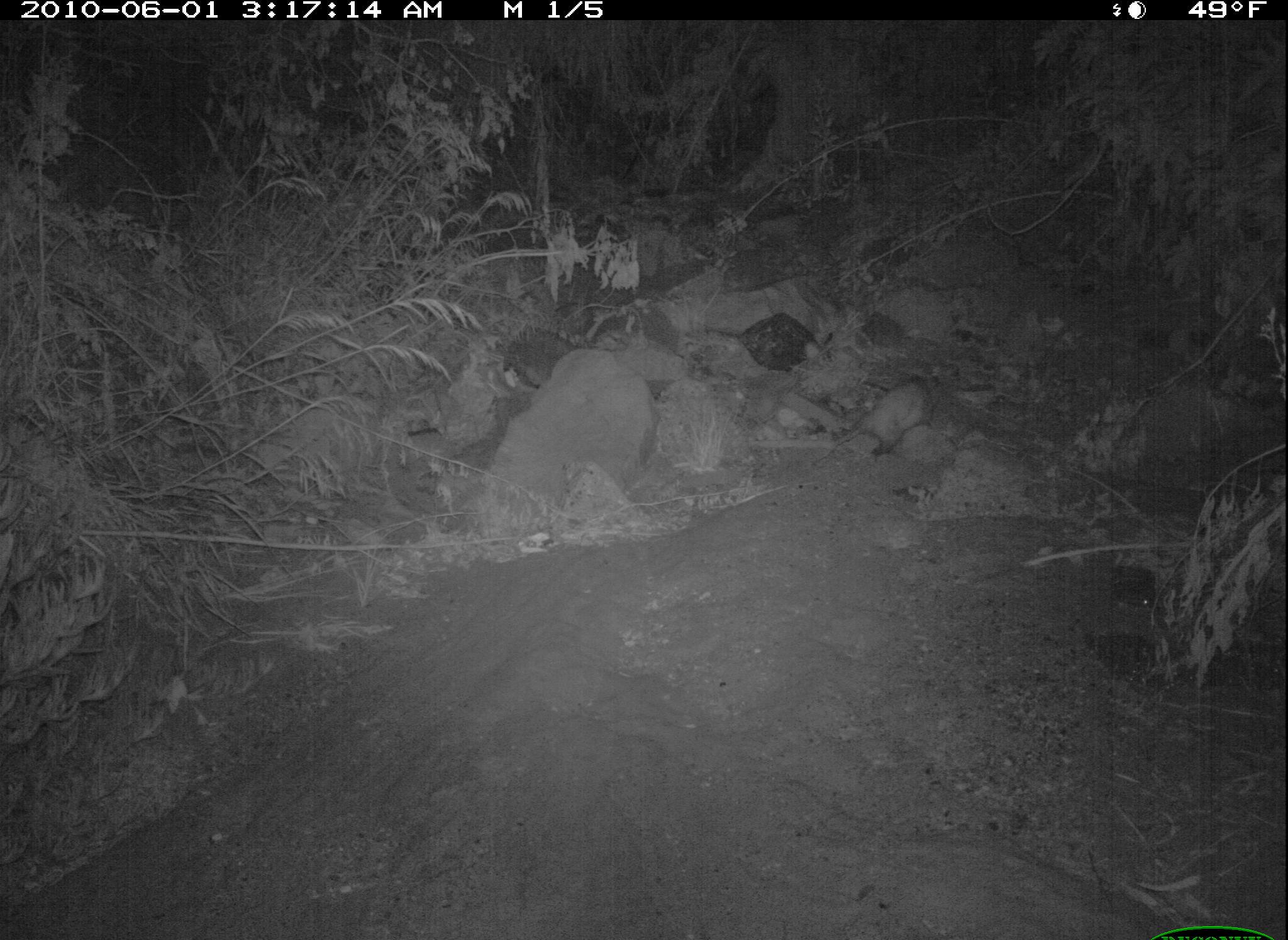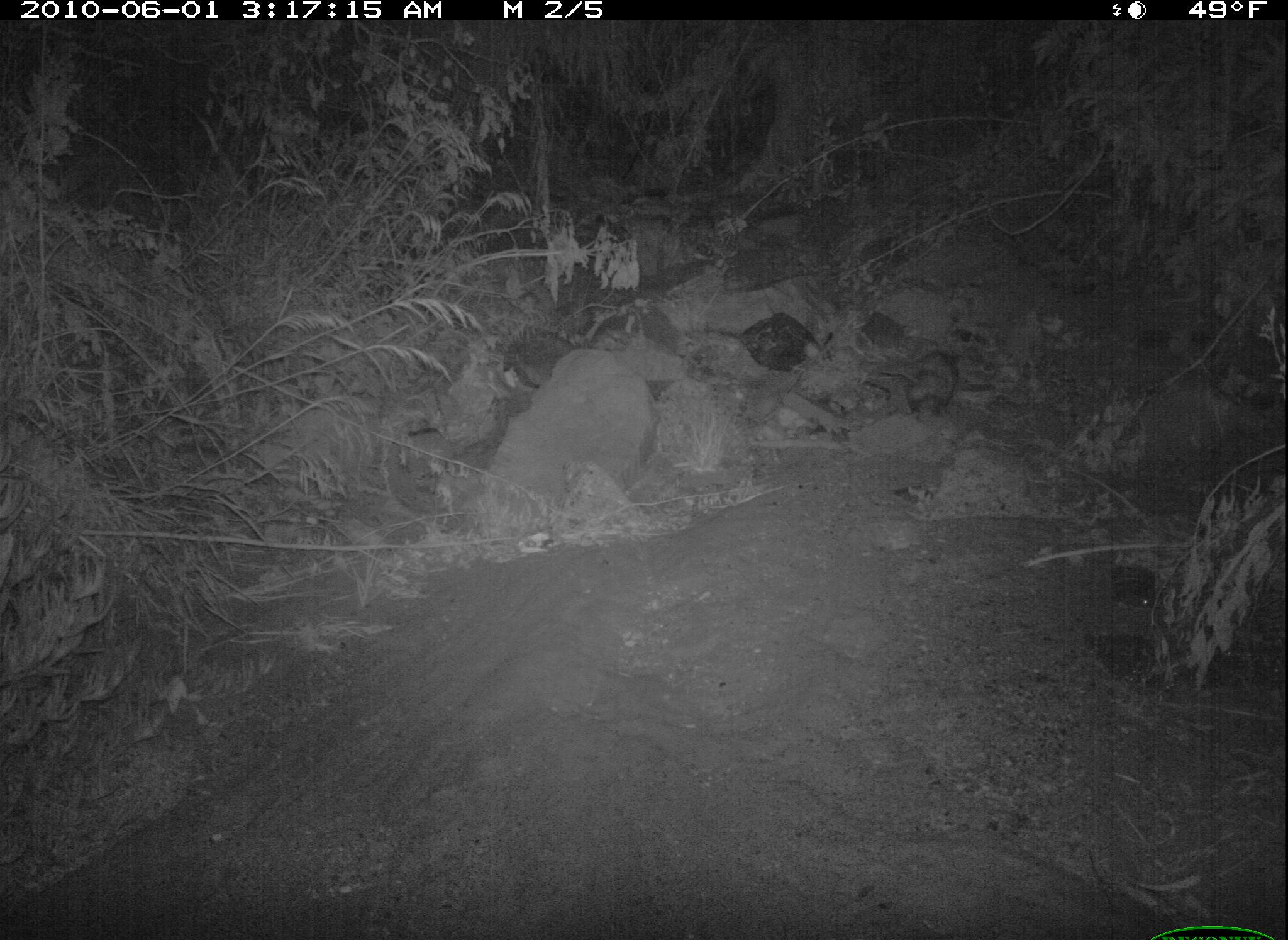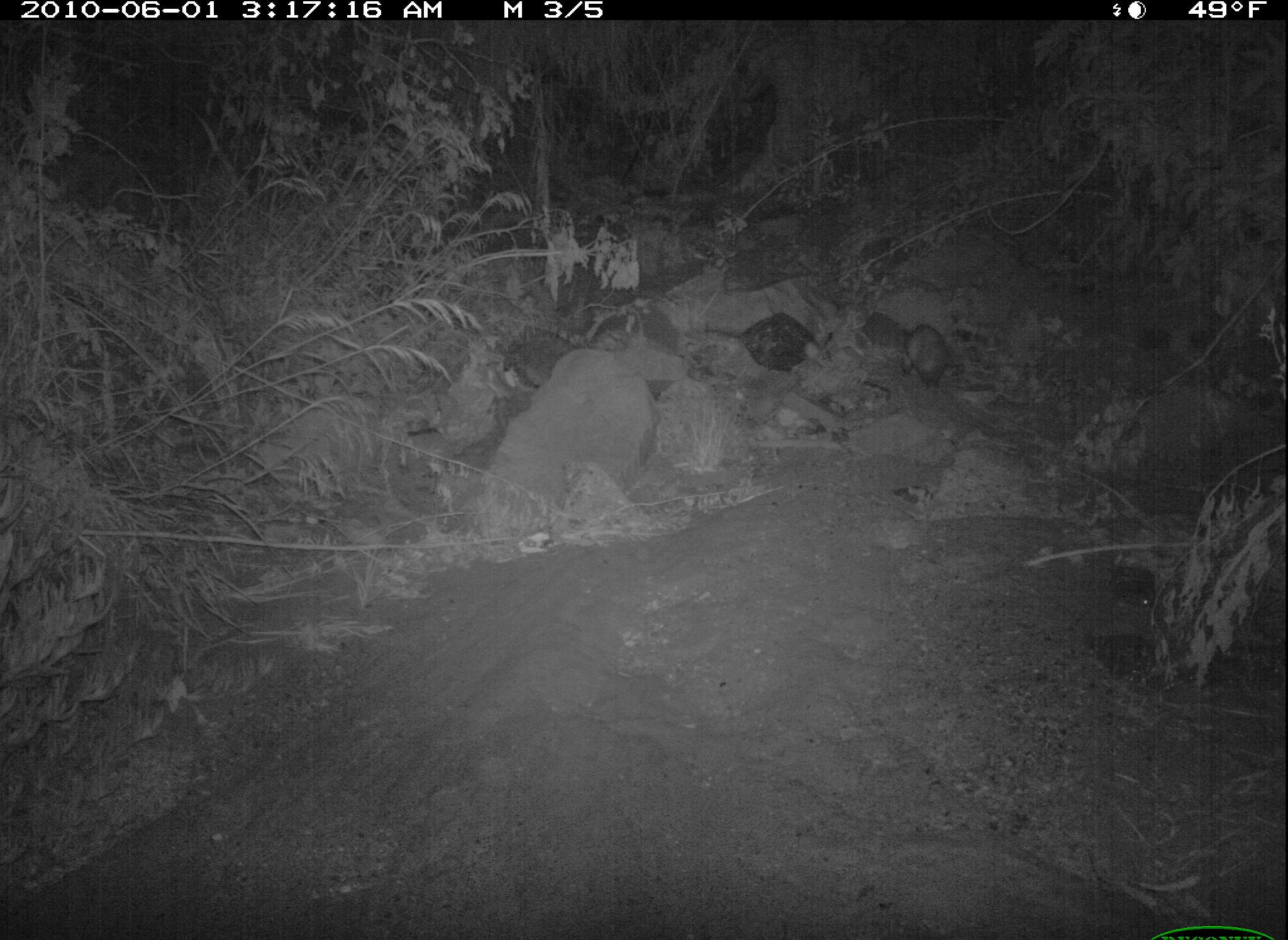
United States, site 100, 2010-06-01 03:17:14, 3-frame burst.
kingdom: Animalia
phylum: Chordata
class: Mammalia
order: Didelphimorphia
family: Didelphidae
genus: Didelphis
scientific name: Didelphis virginiana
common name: virginia opossum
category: opossum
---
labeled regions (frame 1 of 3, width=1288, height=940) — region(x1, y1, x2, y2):
opossum: region(821, 354, 945, 472)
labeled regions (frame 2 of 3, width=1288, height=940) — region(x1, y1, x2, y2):
opossum: region(873, 342, 968, 431)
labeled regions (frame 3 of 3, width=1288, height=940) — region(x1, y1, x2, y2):
opossum: region(886, 309, 960, 403)